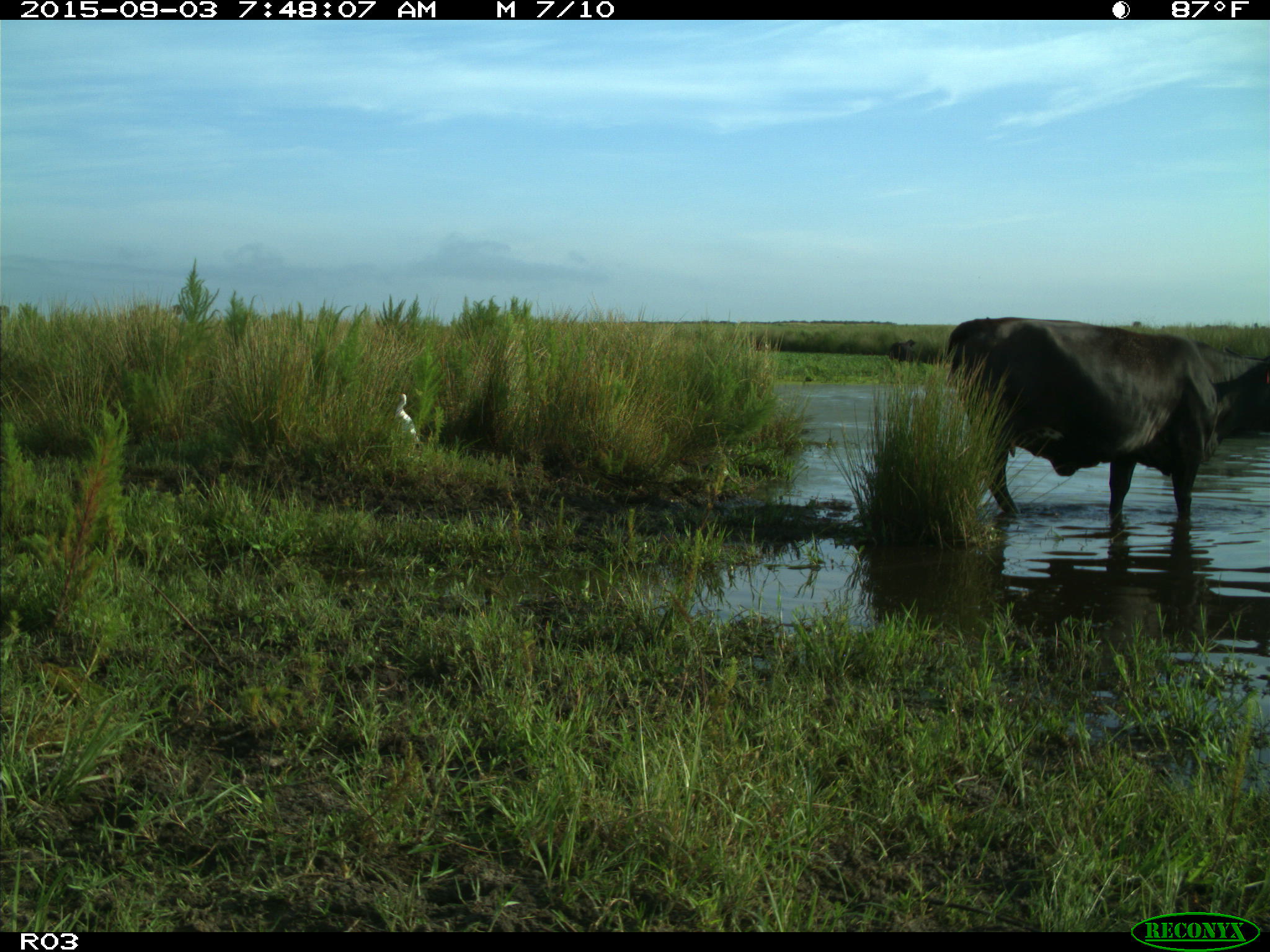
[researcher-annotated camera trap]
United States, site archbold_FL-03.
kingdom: Animalia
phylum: Chordata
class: Mammalia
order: Artiodactyla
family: Bovidae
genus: Bos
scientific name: Bos taurus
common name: domestic cow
Bos taurus (domestic cow).